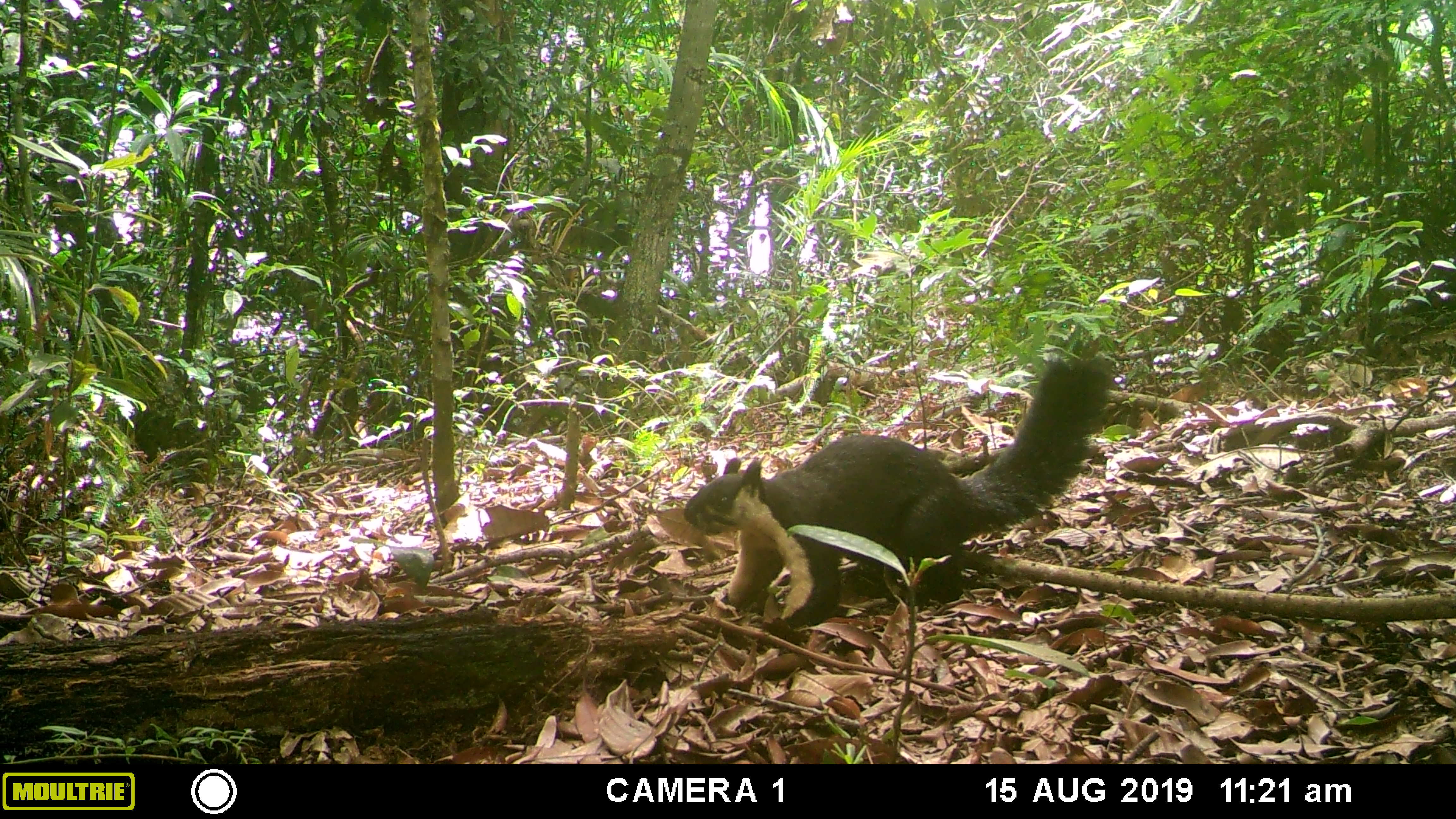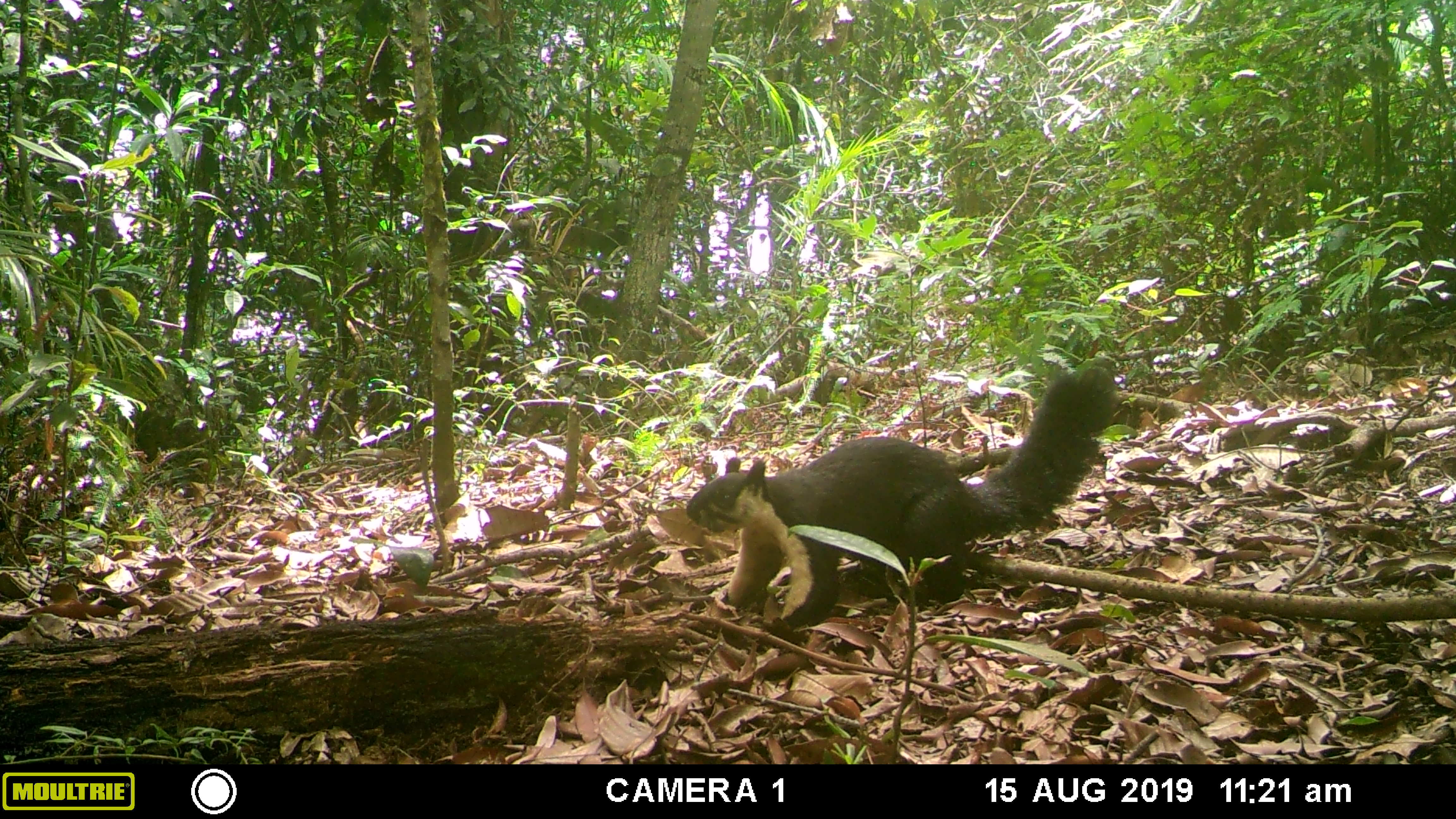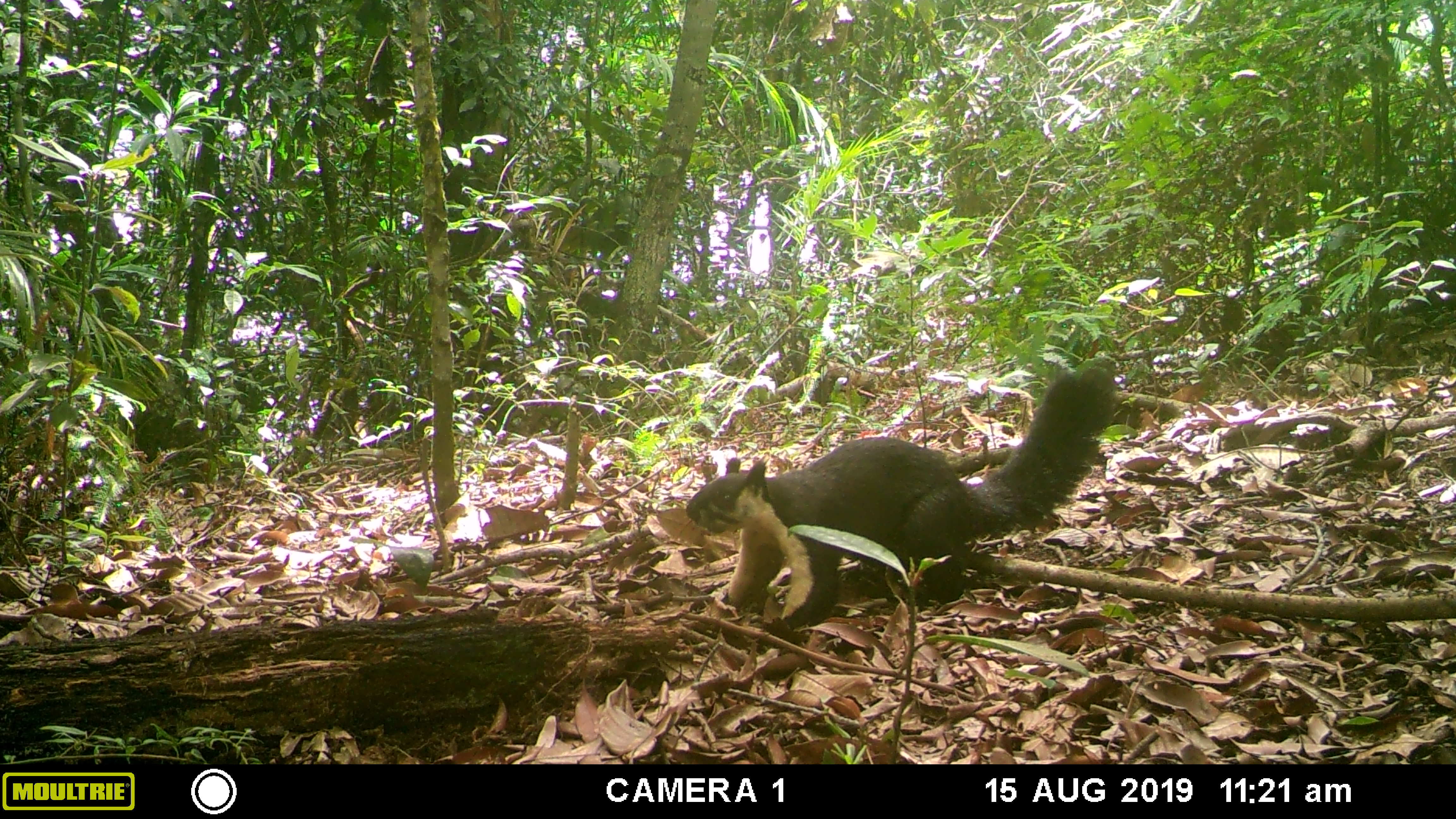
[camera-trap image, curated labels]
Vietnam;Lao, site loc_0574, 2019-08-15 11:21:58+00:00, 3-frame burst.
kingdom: Animalia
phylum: Chordata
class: Mammalia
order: Rodentia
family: Sciuridae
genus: Ratufa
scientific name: Ratufa bicolor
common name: black giant squirrel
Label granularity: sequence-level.